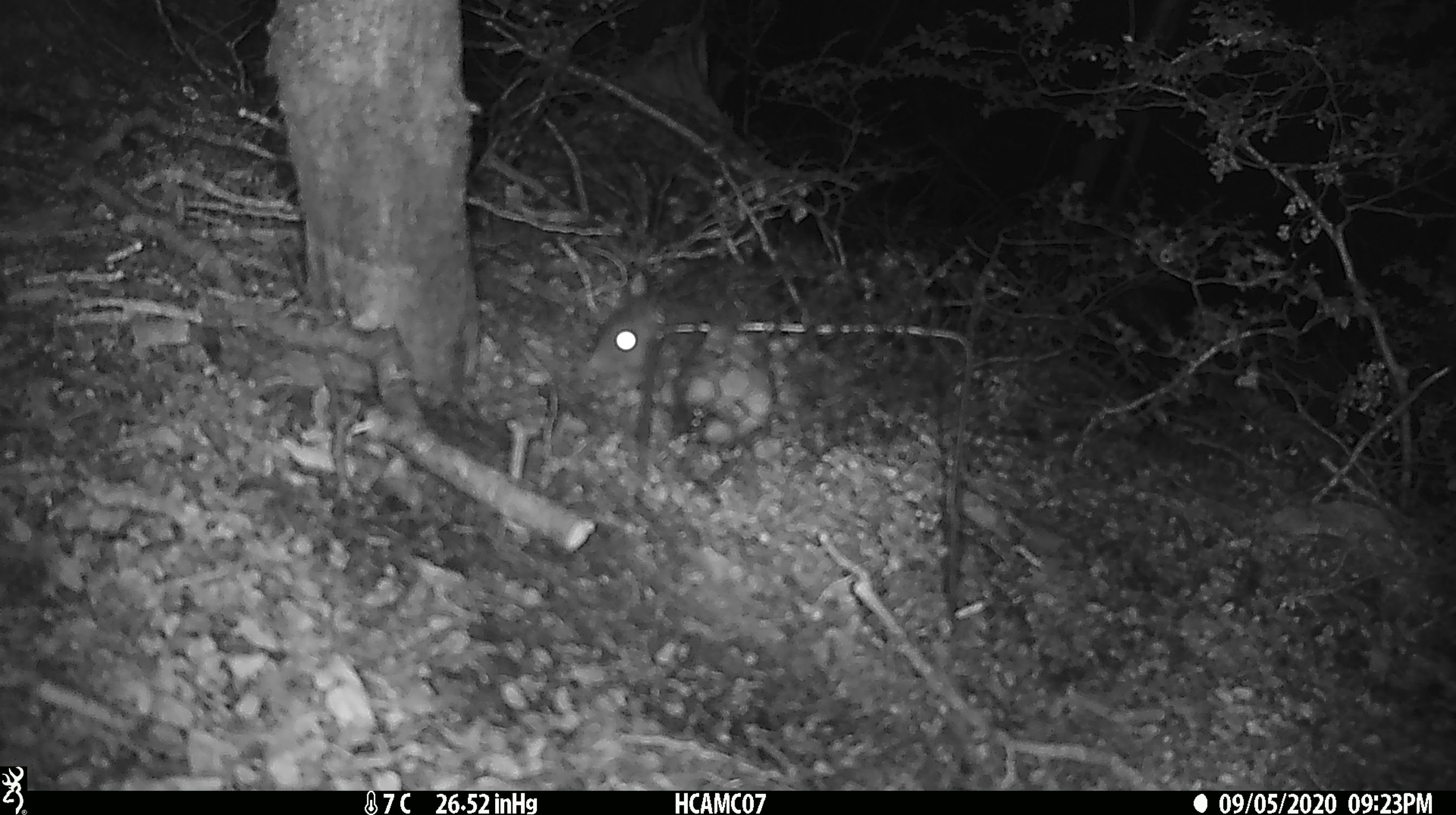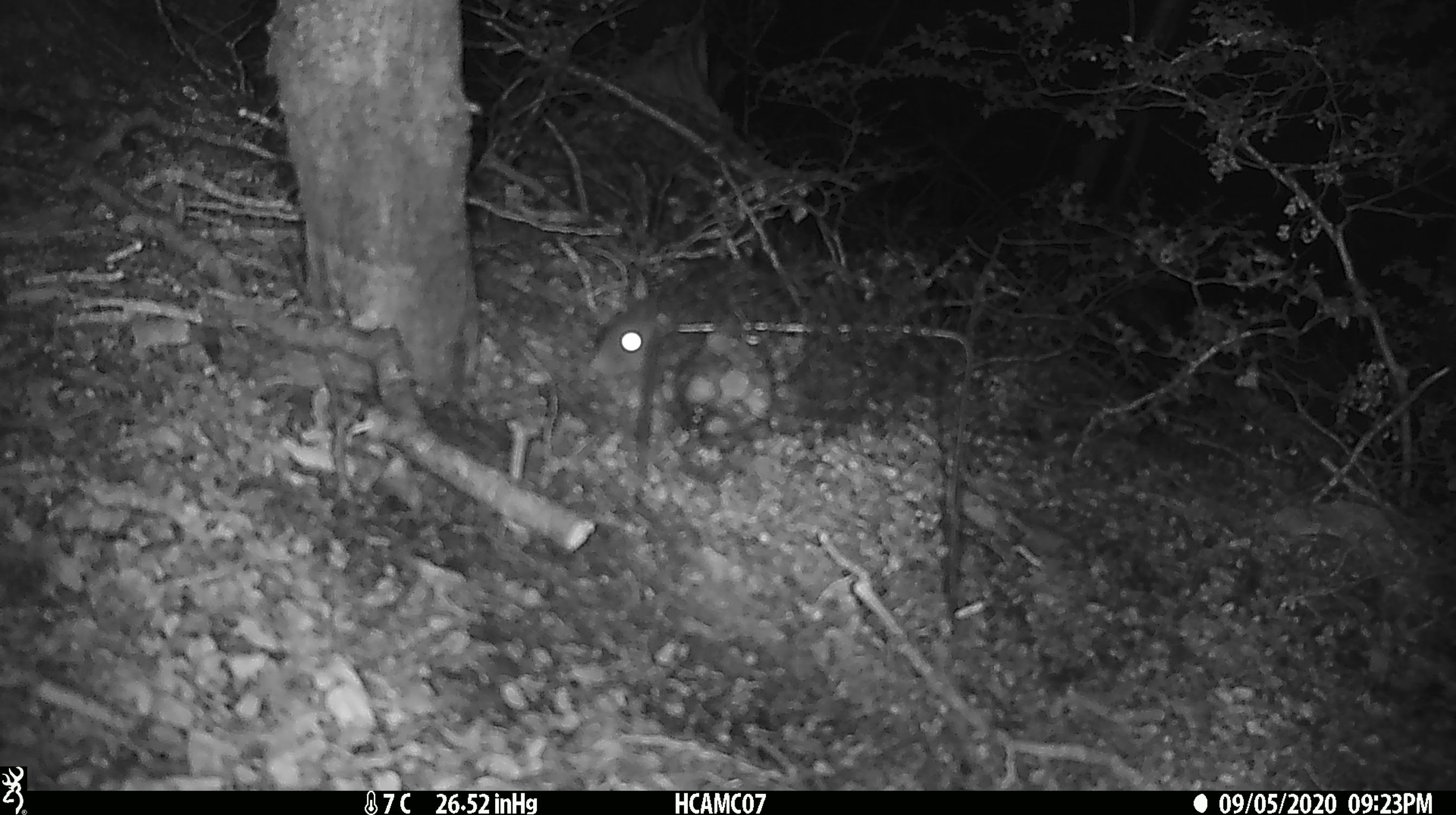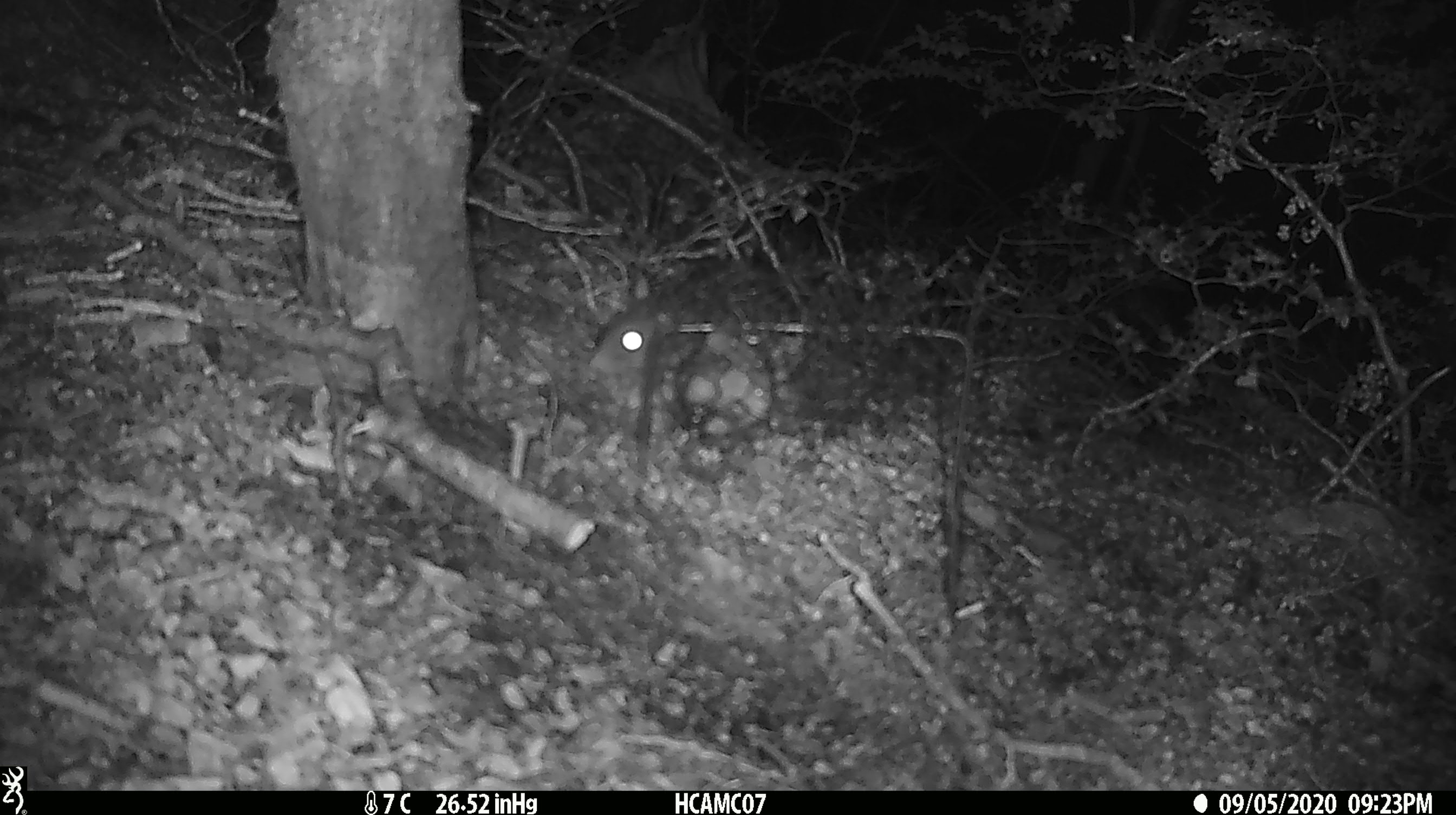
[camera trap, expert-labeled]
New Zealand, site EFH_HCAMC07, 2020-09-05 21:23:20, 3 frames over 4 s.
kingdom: Animalia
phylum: Chordata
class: Mammalia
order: Rodentia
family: Muridae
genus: Rattus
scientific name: Rattus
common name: rat